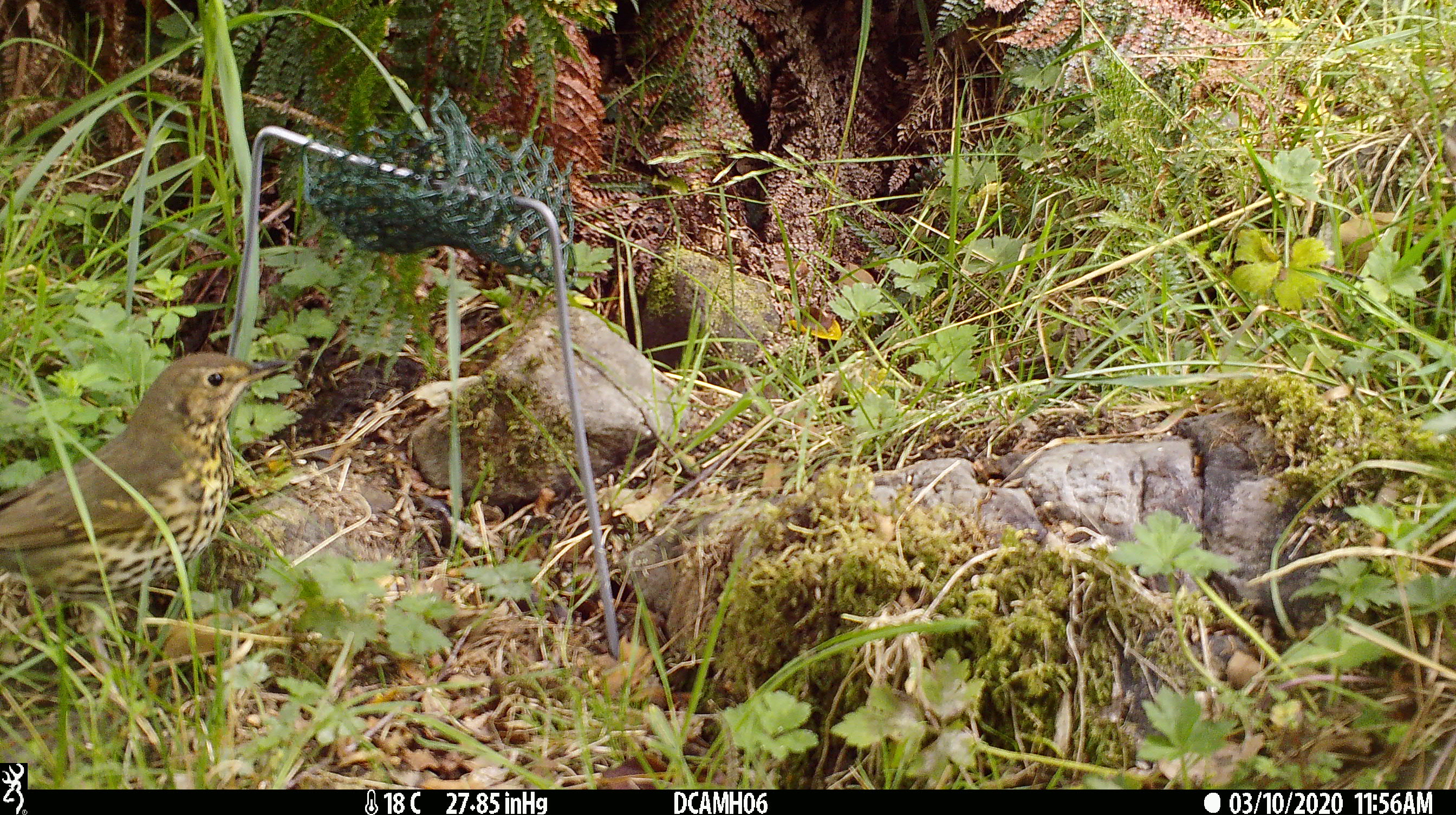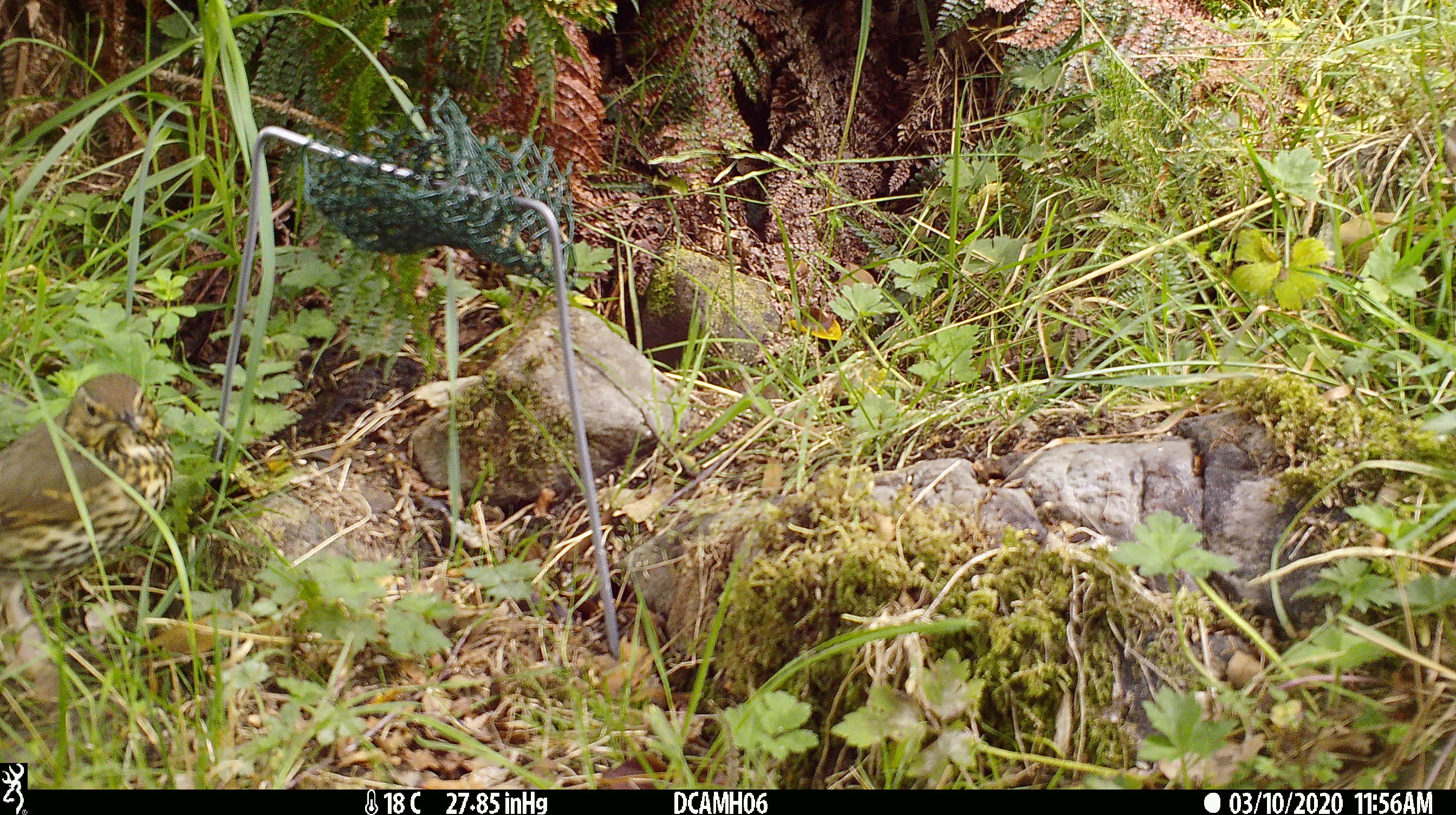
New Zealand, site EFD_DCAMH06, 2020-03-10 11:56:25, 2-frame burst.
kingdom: Animalia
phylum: Chordata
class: Aves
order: Passeriformes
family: Turdidae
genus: Turdus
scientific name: Turdus philomelos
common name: song thrush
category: thrush